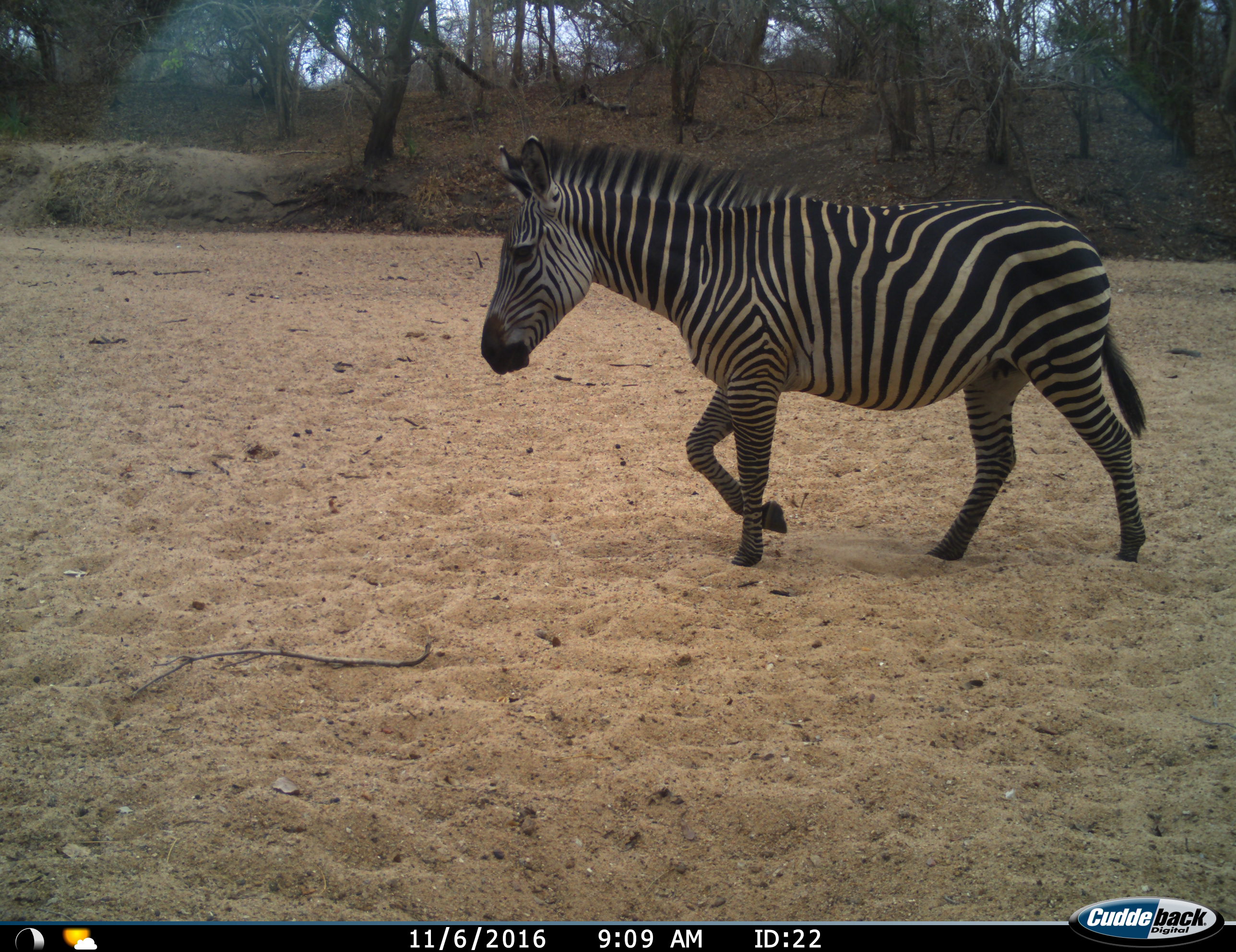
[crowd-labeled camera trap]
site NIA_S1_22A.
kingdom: Animalia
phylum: Chordata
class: Mammalia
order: Perissodactyla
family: Equidae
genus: Equus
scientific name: Equus quagga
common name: plains zebra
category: zebraplains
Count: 1.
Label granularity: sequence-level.